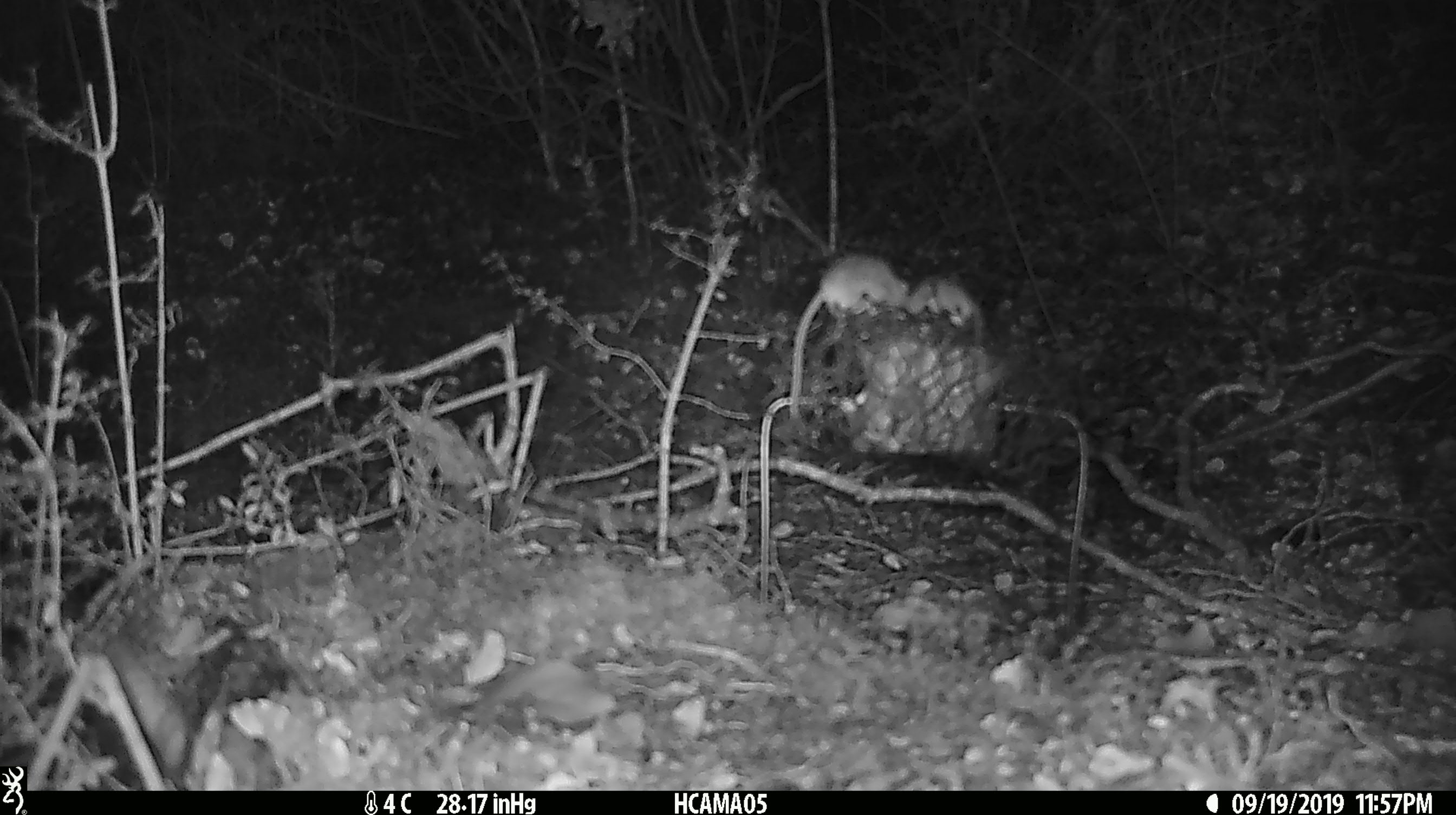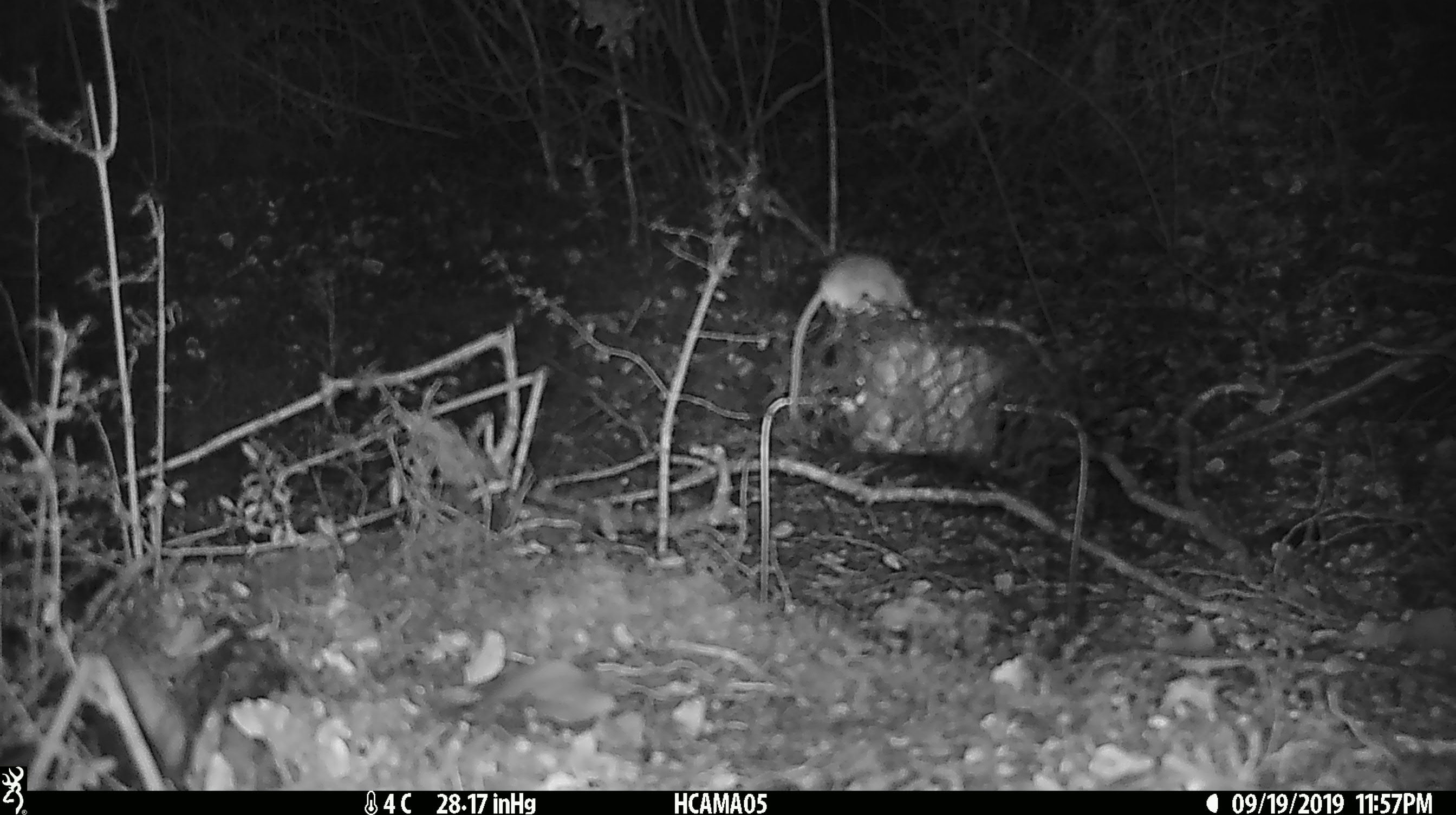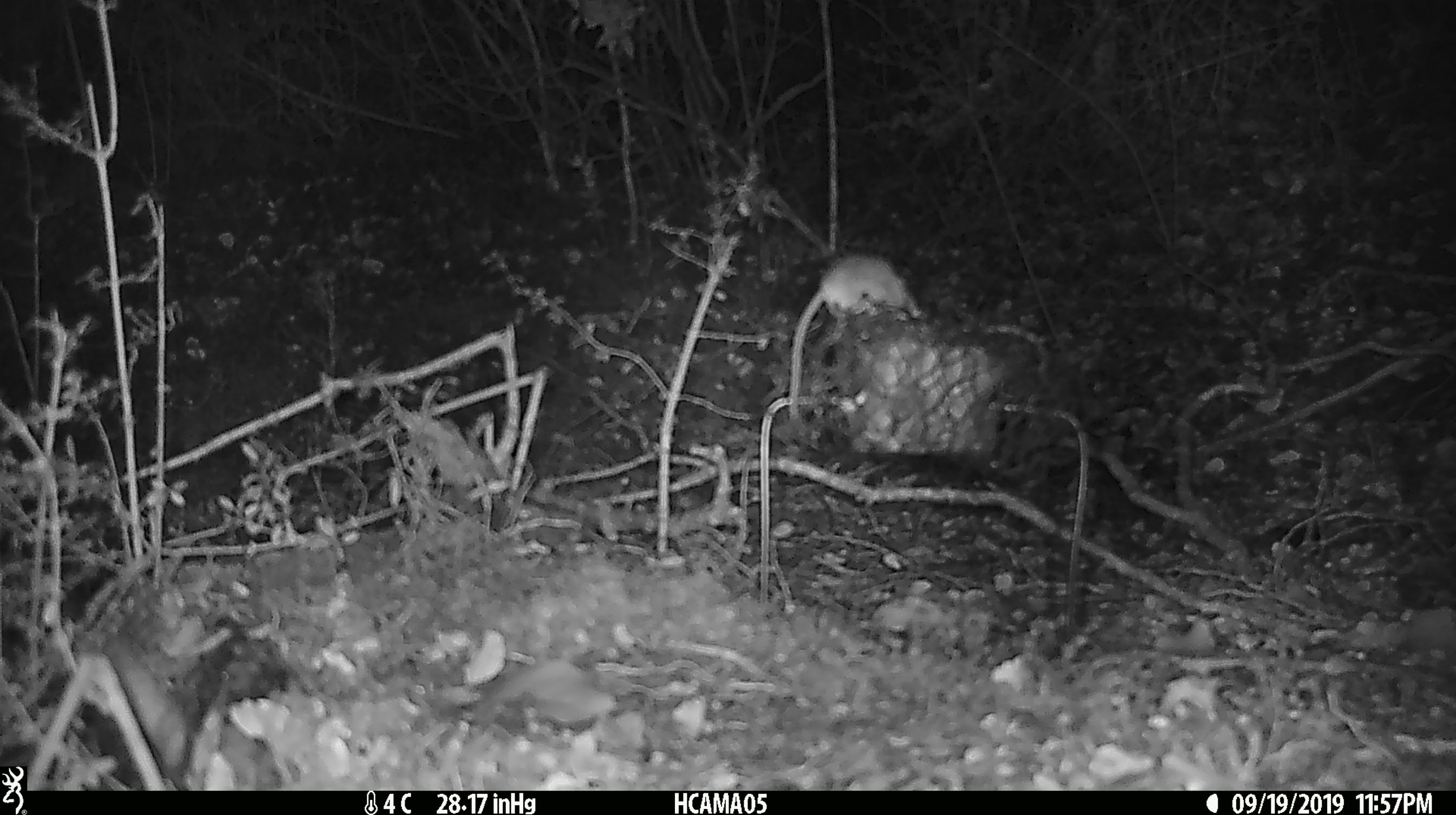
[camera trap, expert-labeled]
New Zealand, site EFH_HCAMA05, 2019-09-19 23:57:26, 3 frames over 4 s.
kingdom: Animalia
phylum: Chordata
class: Mammalia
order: Rodentia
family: Muridae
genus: Mus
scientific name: Mus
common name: mouse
Mouse (Mus).